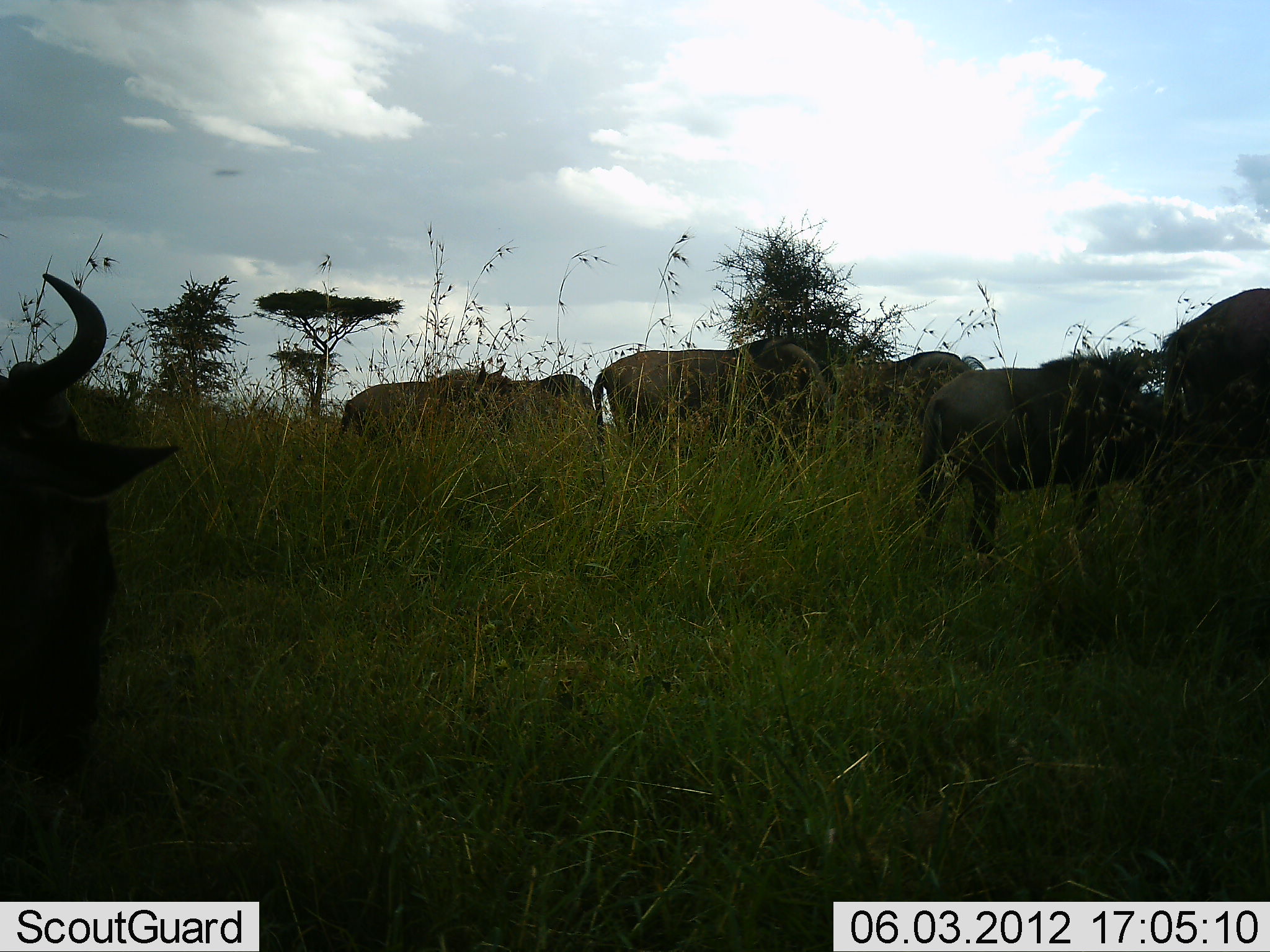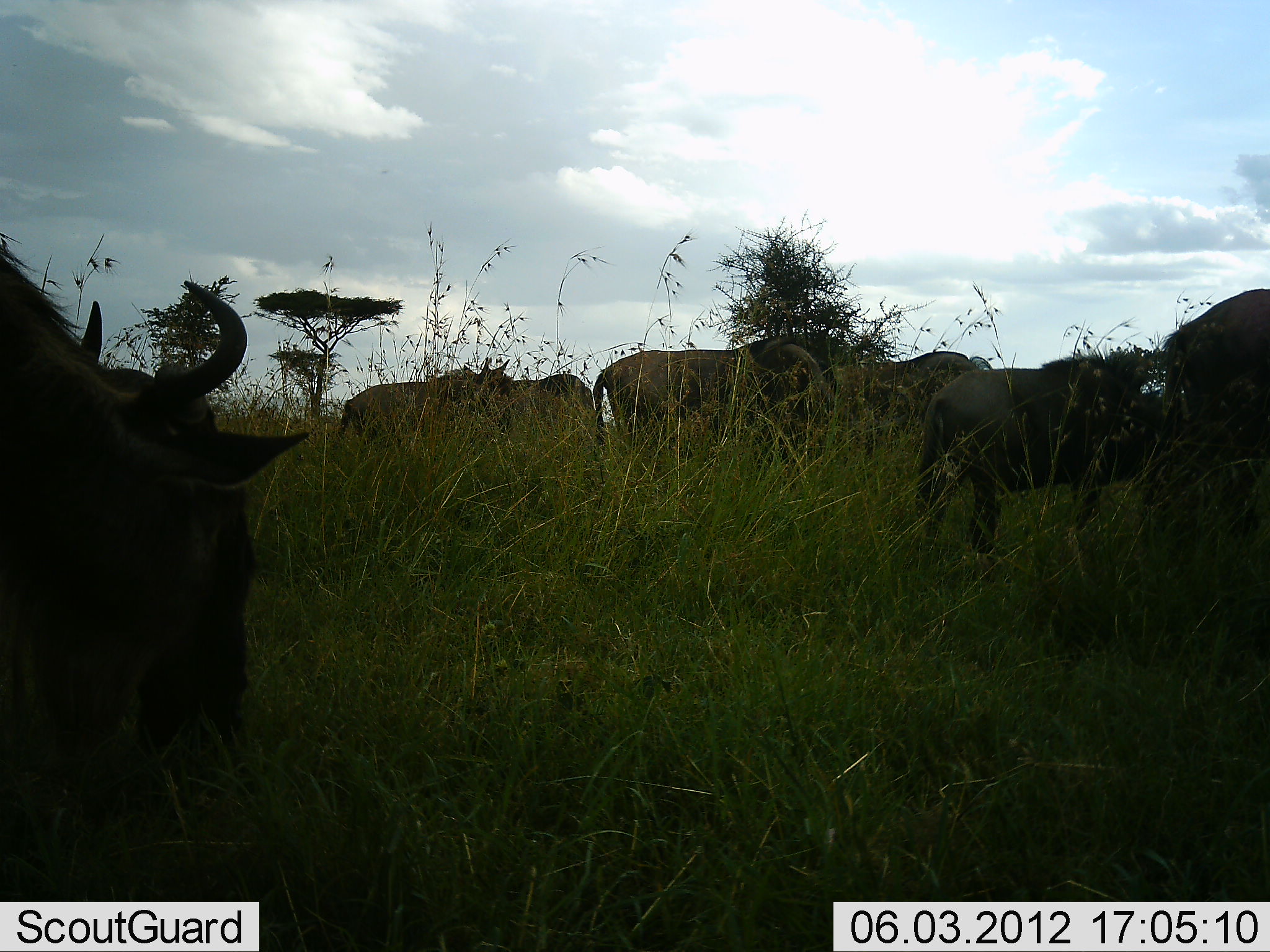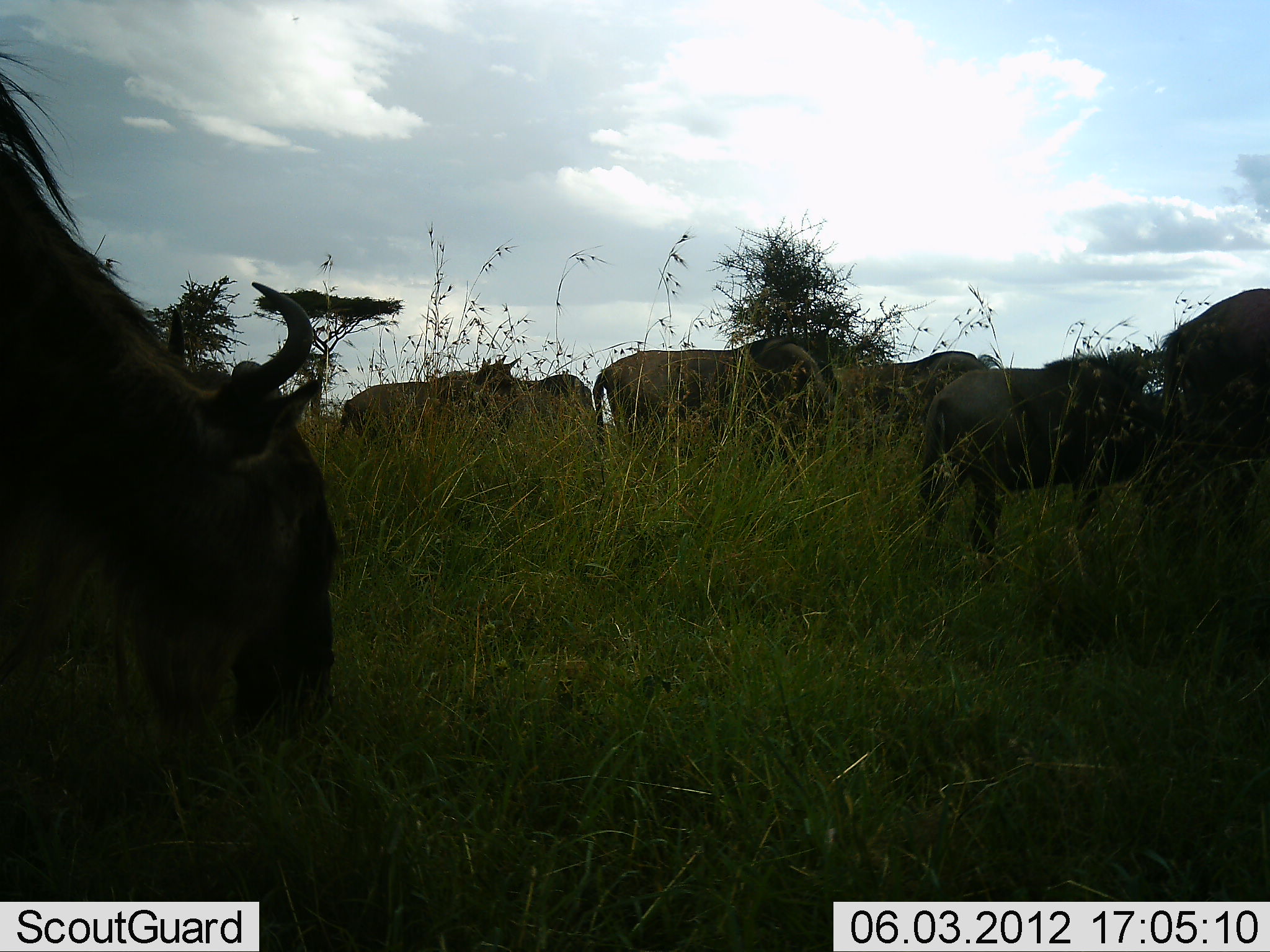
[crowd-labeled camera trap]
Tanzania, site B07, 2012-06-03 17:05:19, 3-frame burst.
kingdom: Animalia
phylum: Chordata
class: Mammalia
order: Artiodactyla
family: Bovidae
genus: Connochaetes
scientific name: Connochaetes taurinus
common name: blue wildebeest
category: wildebeest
Wildebeest (blue wildebeest) (Connochaetes taurinus), count 7. Behavior (volunteer vote fractions): standing 60%, resting 0%, moving 30%, interacting 0%. Young present (vote fraction): 0%. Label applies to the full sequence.